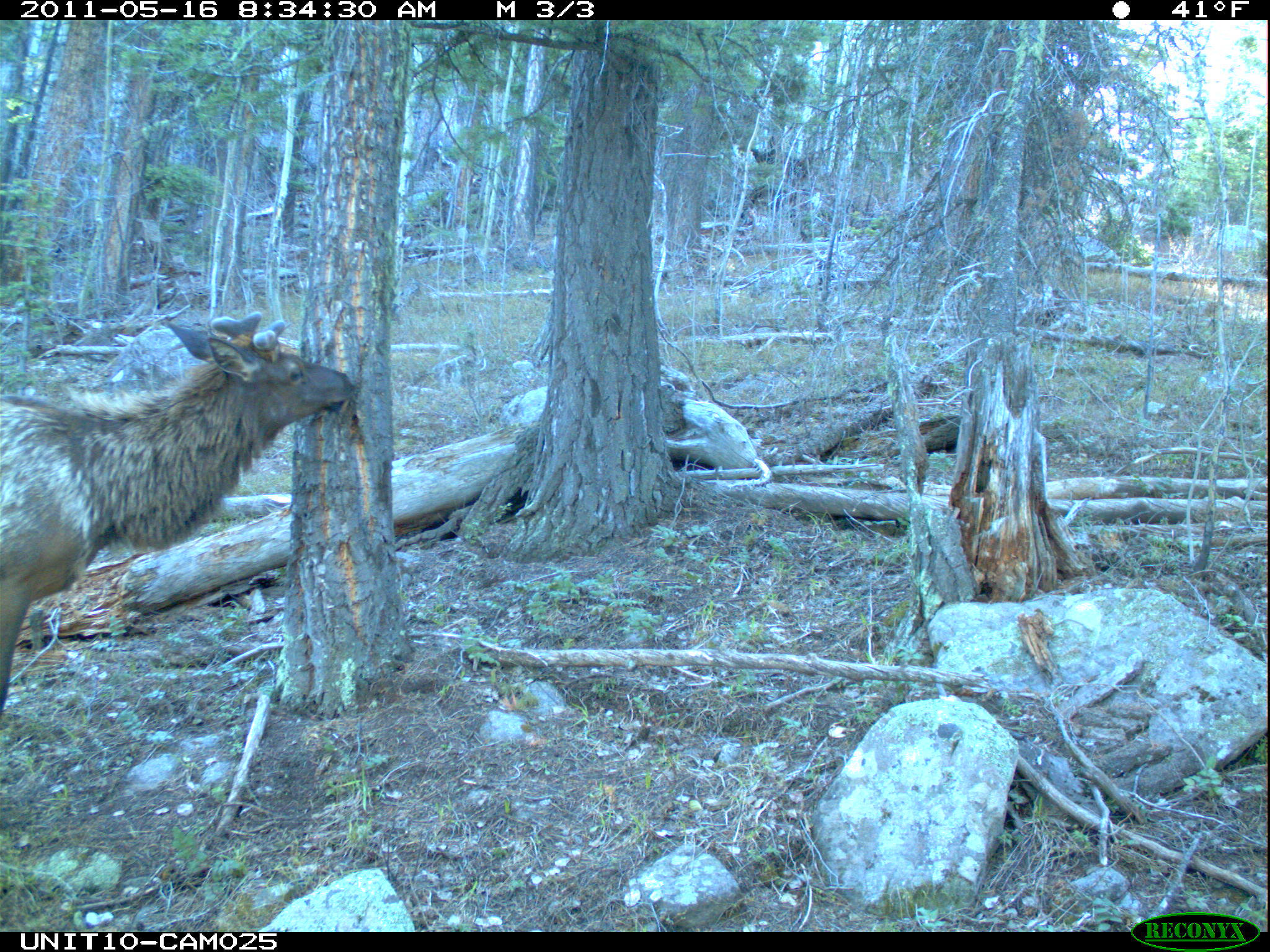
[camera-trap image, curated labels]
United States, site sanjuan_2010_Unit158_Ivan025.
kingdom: Animalia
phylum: Chordata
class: Mammalia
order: Artiodactyla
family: Cervidae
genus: Cervus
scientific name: Cervus elaphus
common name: red deer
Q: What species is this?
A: Cervus elaphus (red deer).